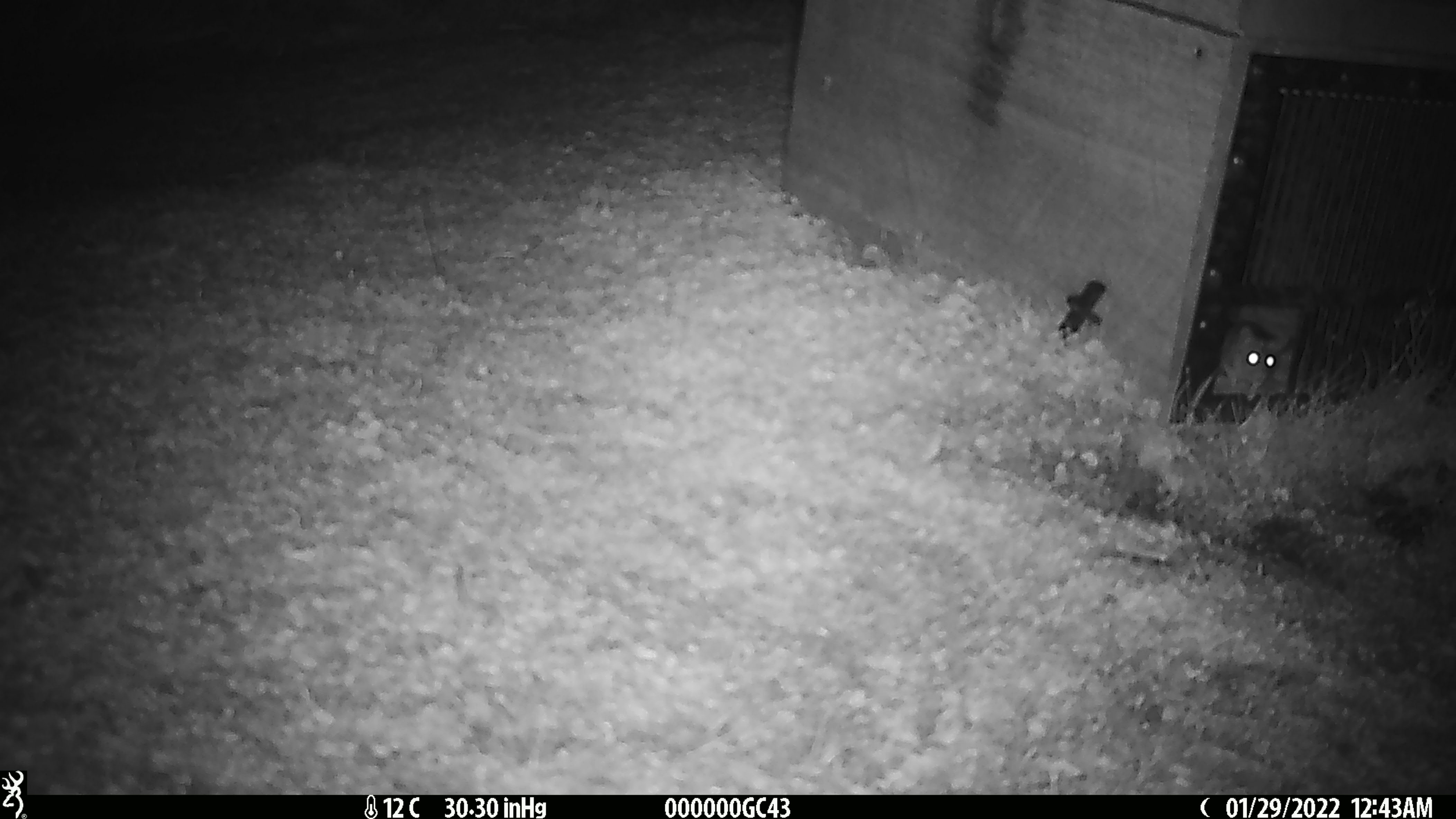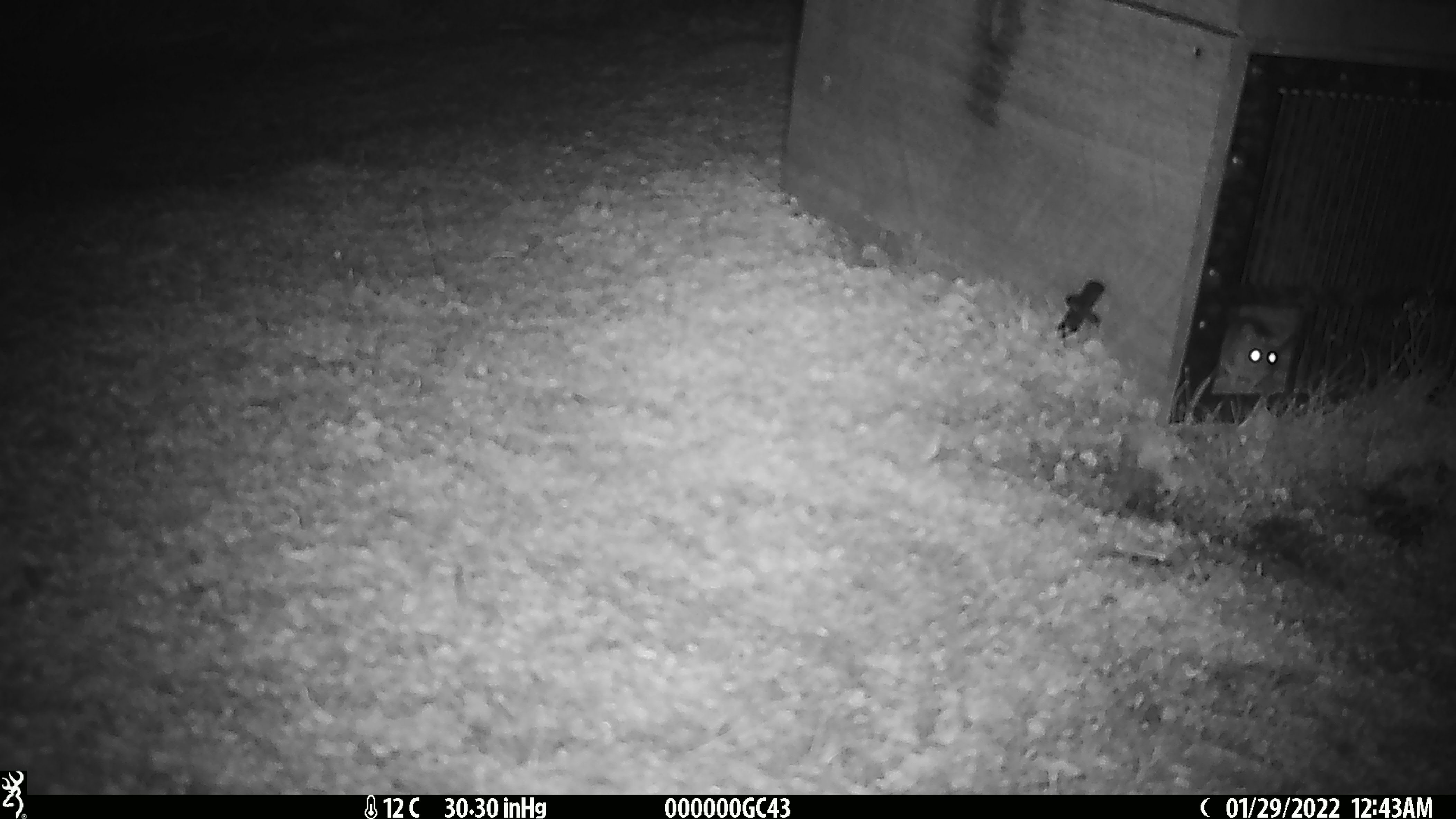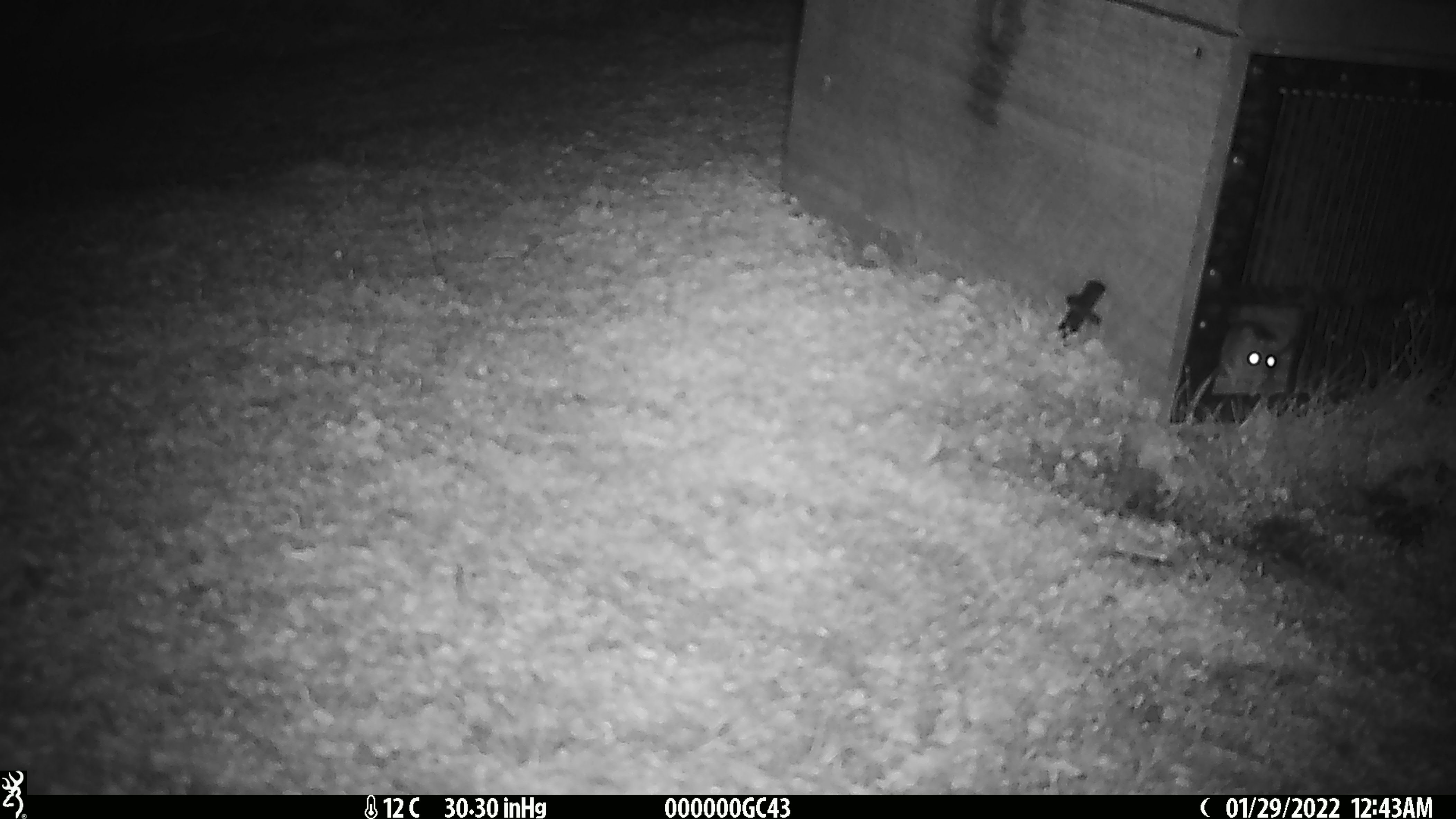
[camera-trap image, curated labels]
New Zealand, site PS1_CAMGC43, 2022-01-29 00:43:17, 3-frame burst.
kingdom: Animalia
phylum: Chordata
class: Mammalia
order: Rodentia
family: Muridae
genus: Mus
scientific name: Mus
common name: mouse